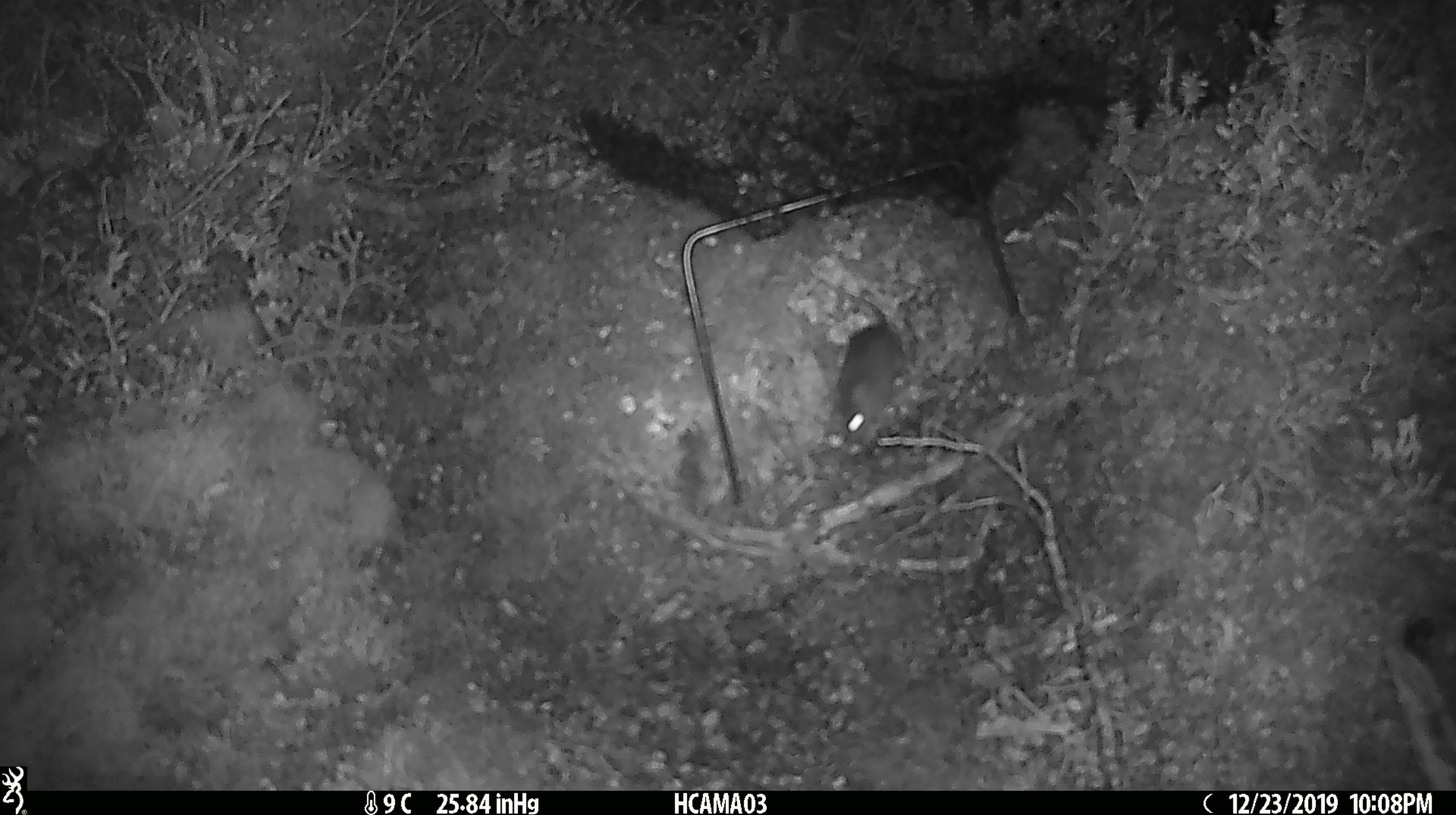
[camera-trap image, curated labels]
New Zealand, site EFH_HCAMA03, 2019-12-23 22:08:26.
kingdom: Animalia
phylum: Chordata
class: Mammalia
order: Rodentia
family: Muridae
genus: Mus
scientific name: Mus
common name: mouse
Mouse (Mus).